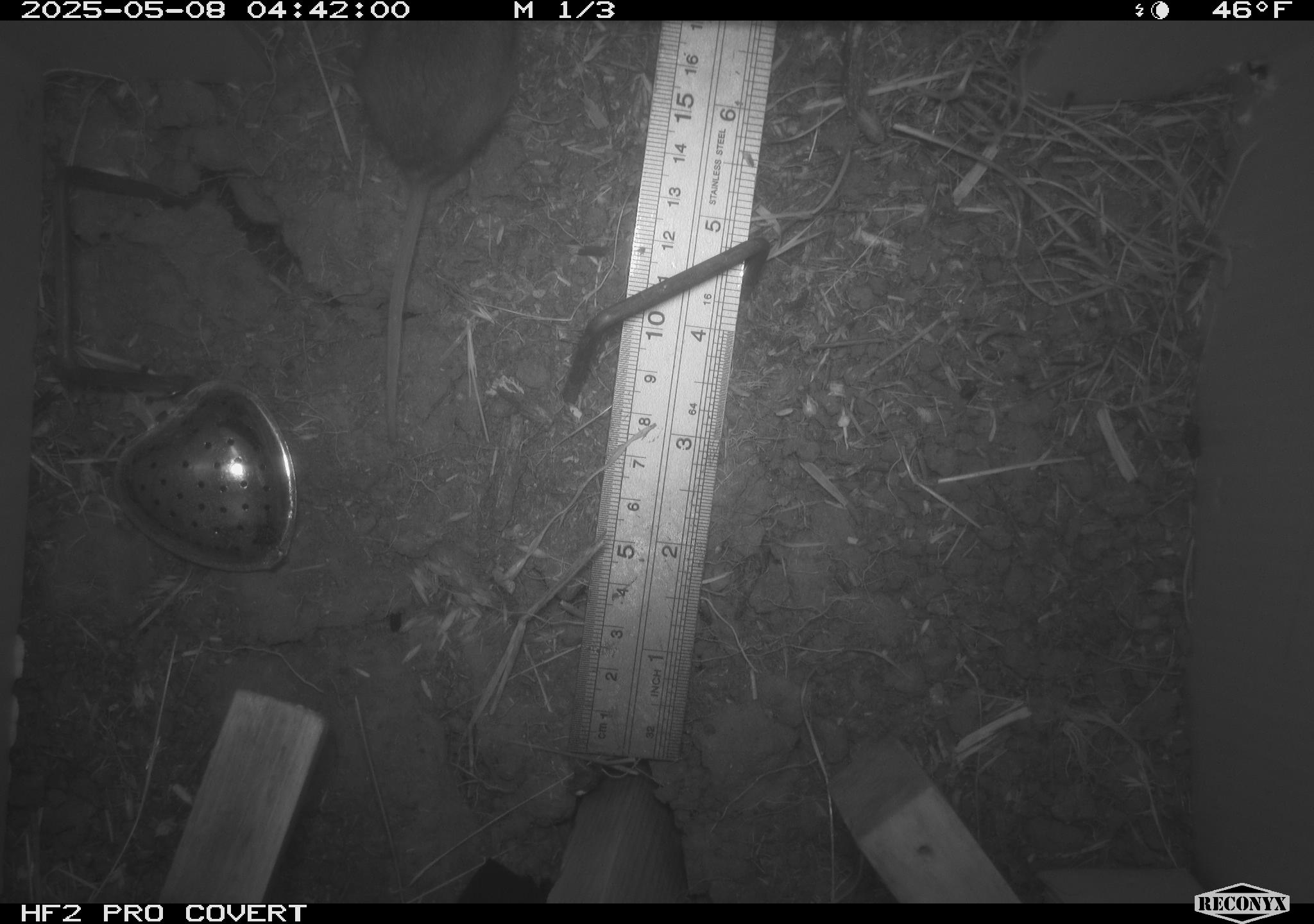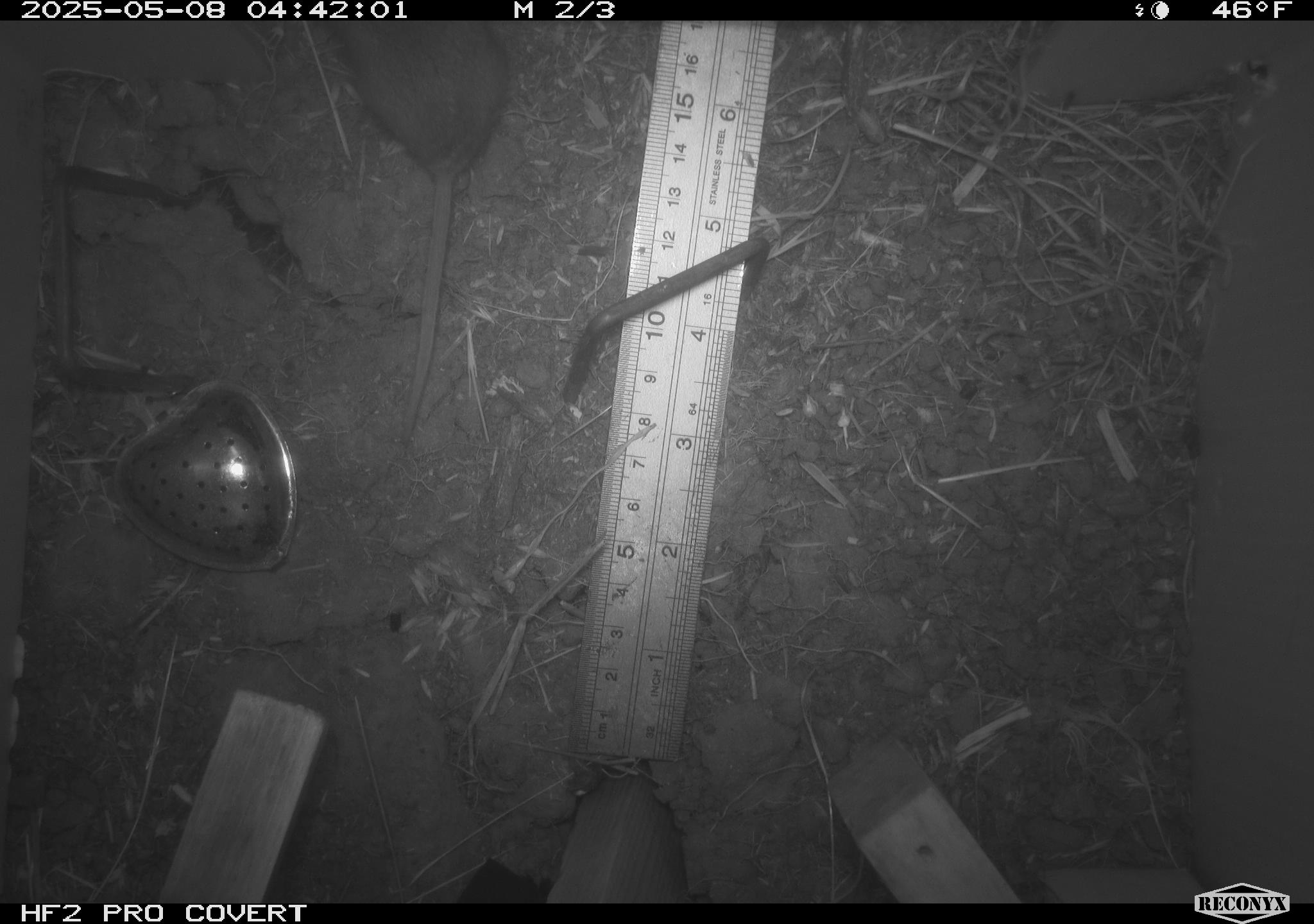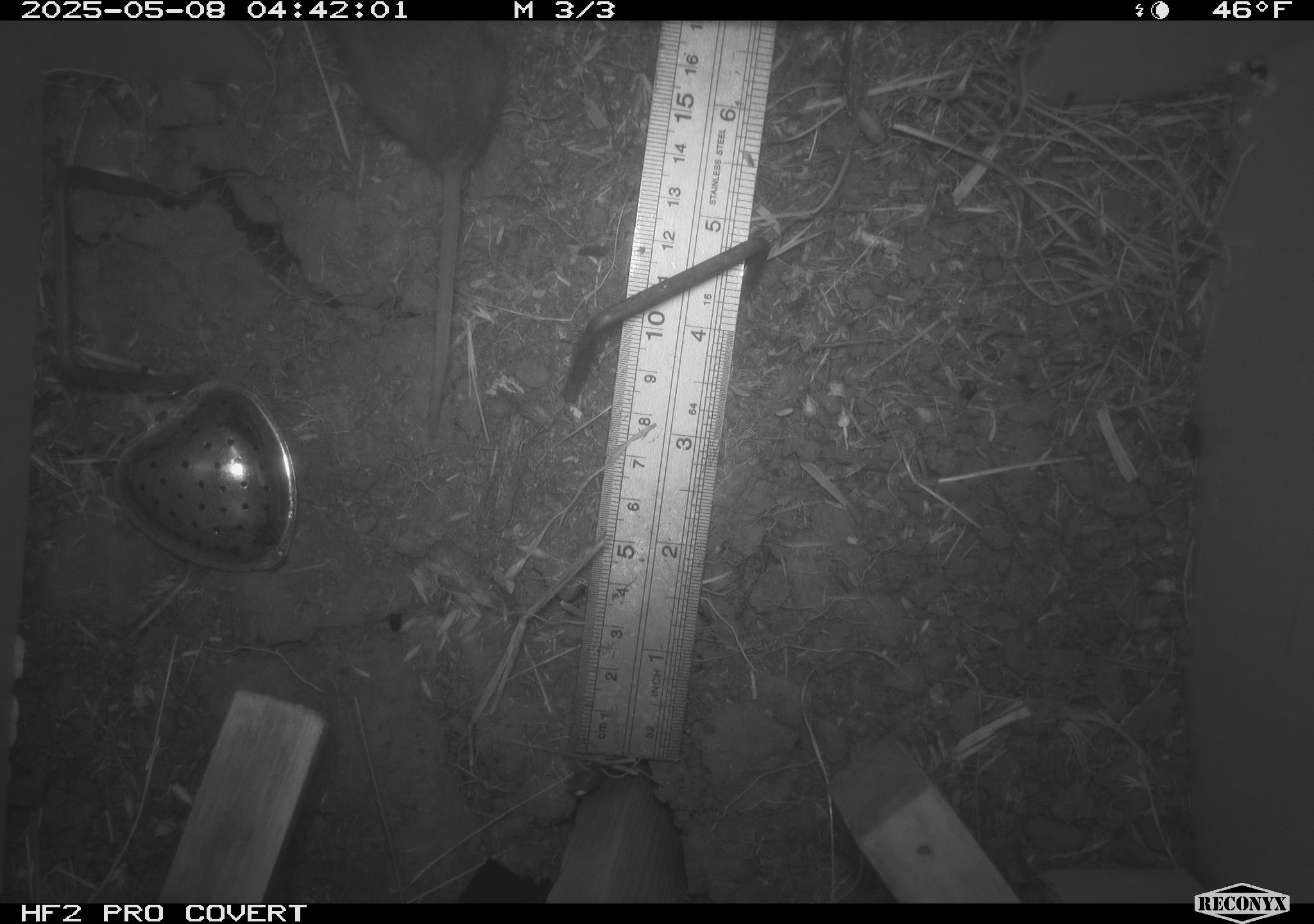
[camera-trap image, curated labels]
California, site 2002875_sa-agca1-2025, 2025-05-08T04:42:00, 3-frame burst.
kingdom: Animalia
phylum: Chordata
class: Mammalia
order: Rodentia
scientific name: Rodentia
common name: rodent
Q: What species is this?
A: Rodent (Rodentia).